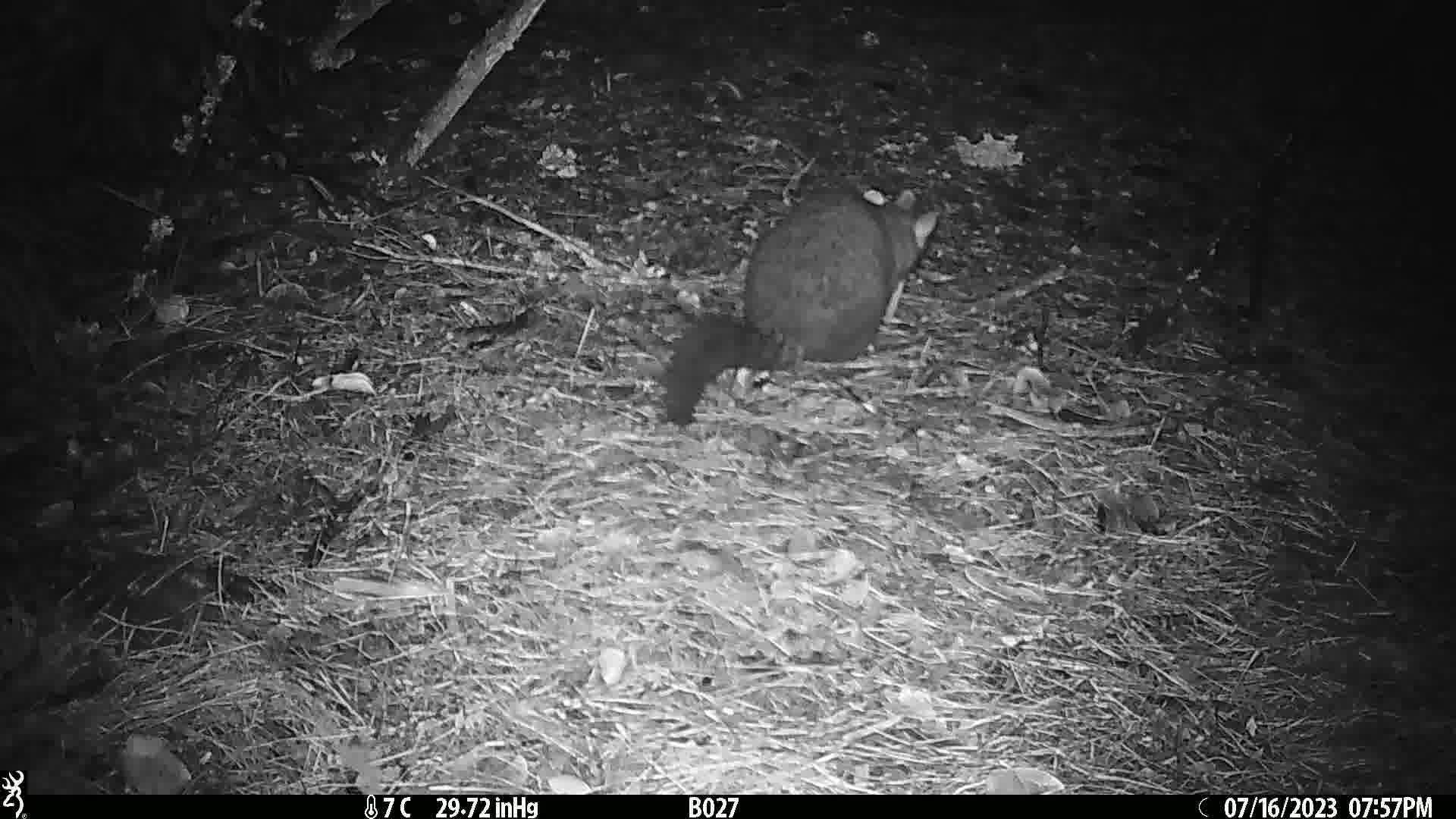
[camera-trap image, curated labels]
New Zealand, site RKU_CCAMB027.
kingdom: Animalia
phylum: Chordata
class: Mammalia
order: Diprotodontia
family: Phalangeridae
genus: Trichosurus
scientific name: Trichosurus vulpecula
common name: common brushtail possum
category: possum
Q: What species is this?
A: Possum (common brushtail possum) (Trichosurus vulpecula).